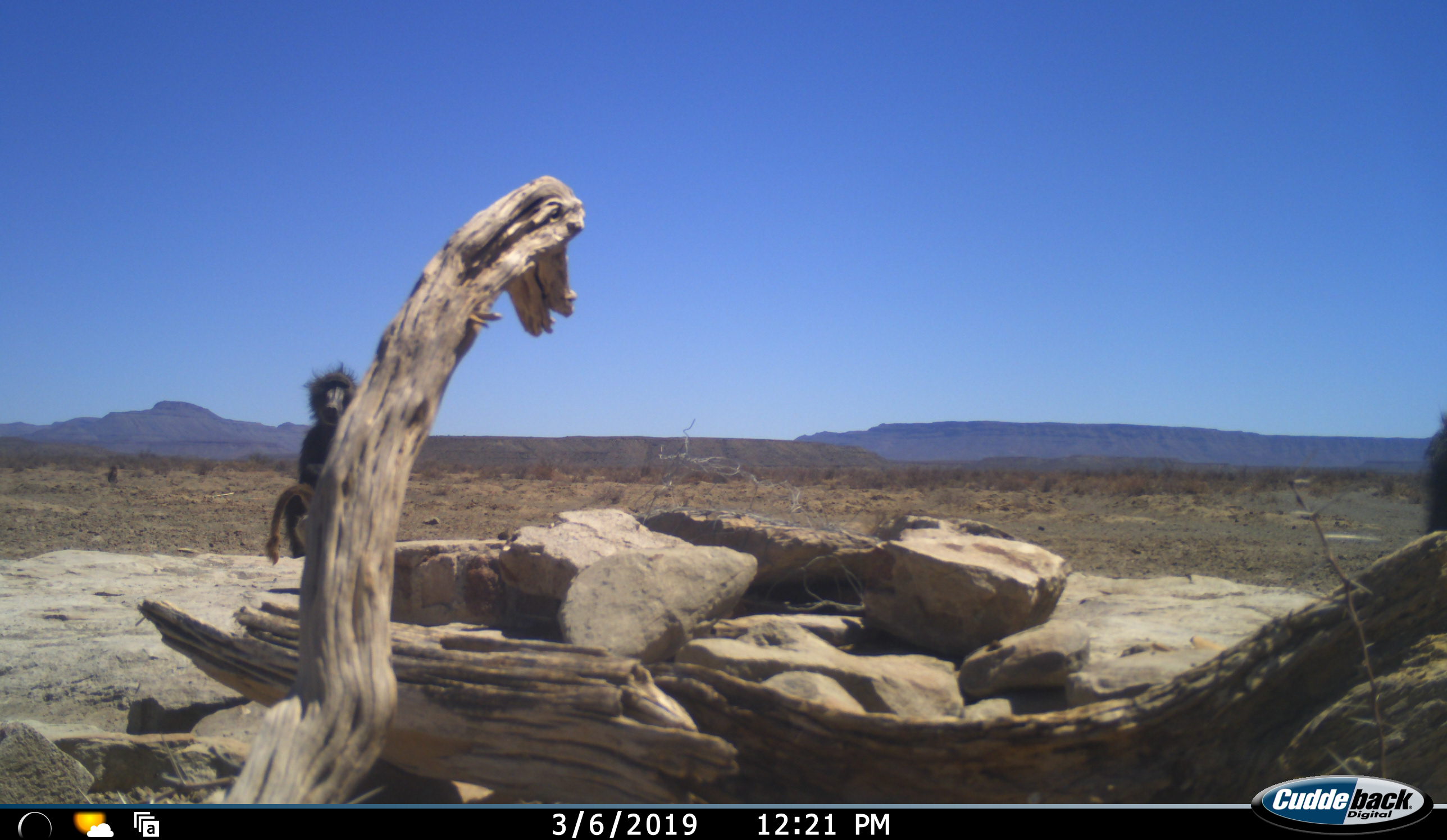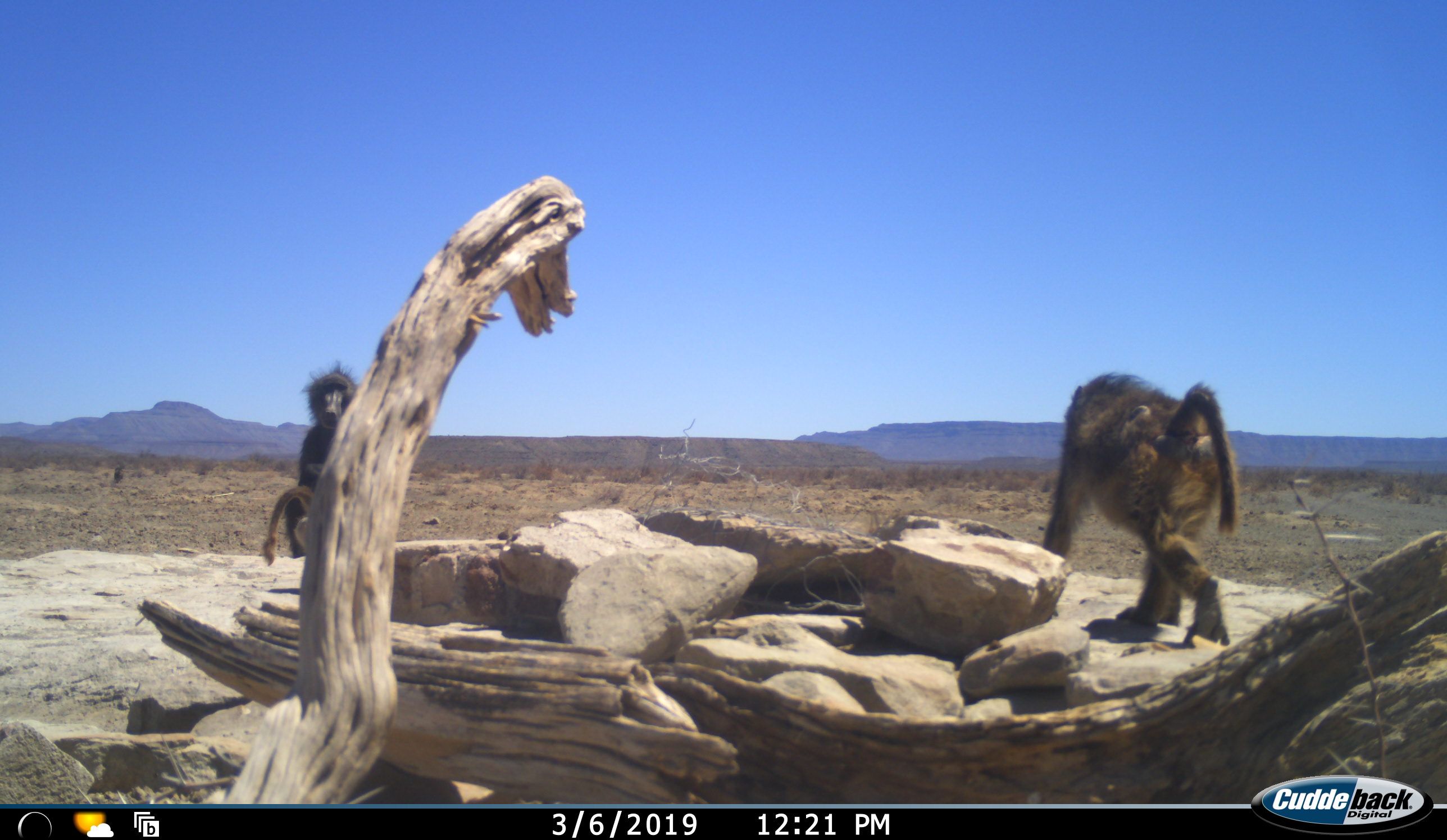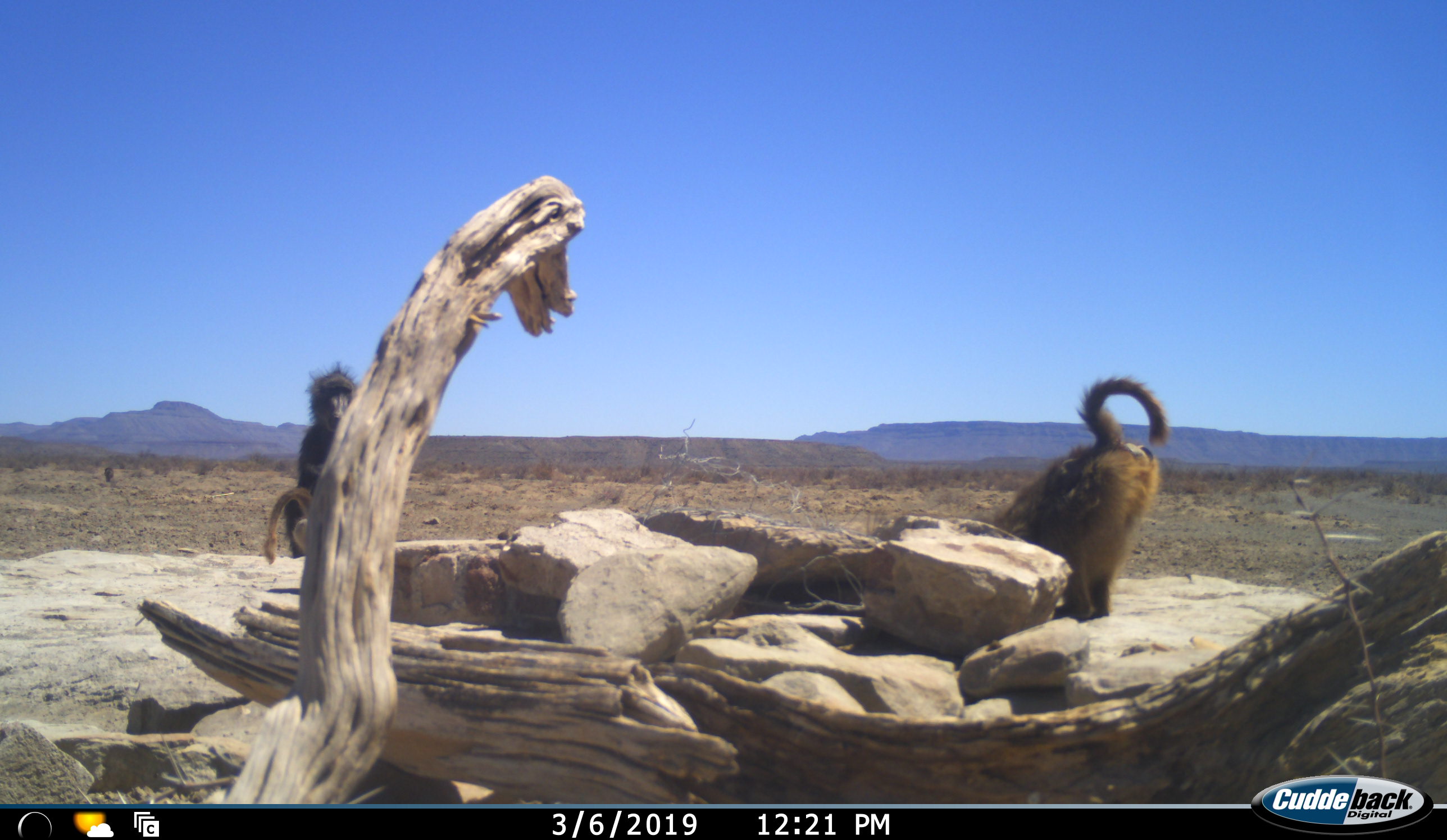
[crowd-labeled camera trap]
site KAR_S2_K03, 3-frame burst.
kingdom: Animalia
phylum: Chordata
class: Mammalia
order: Primates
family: Cercopithecidae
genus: Papio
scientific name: Papio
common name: baboon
Baboon (Papio), count 3. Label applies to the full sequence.